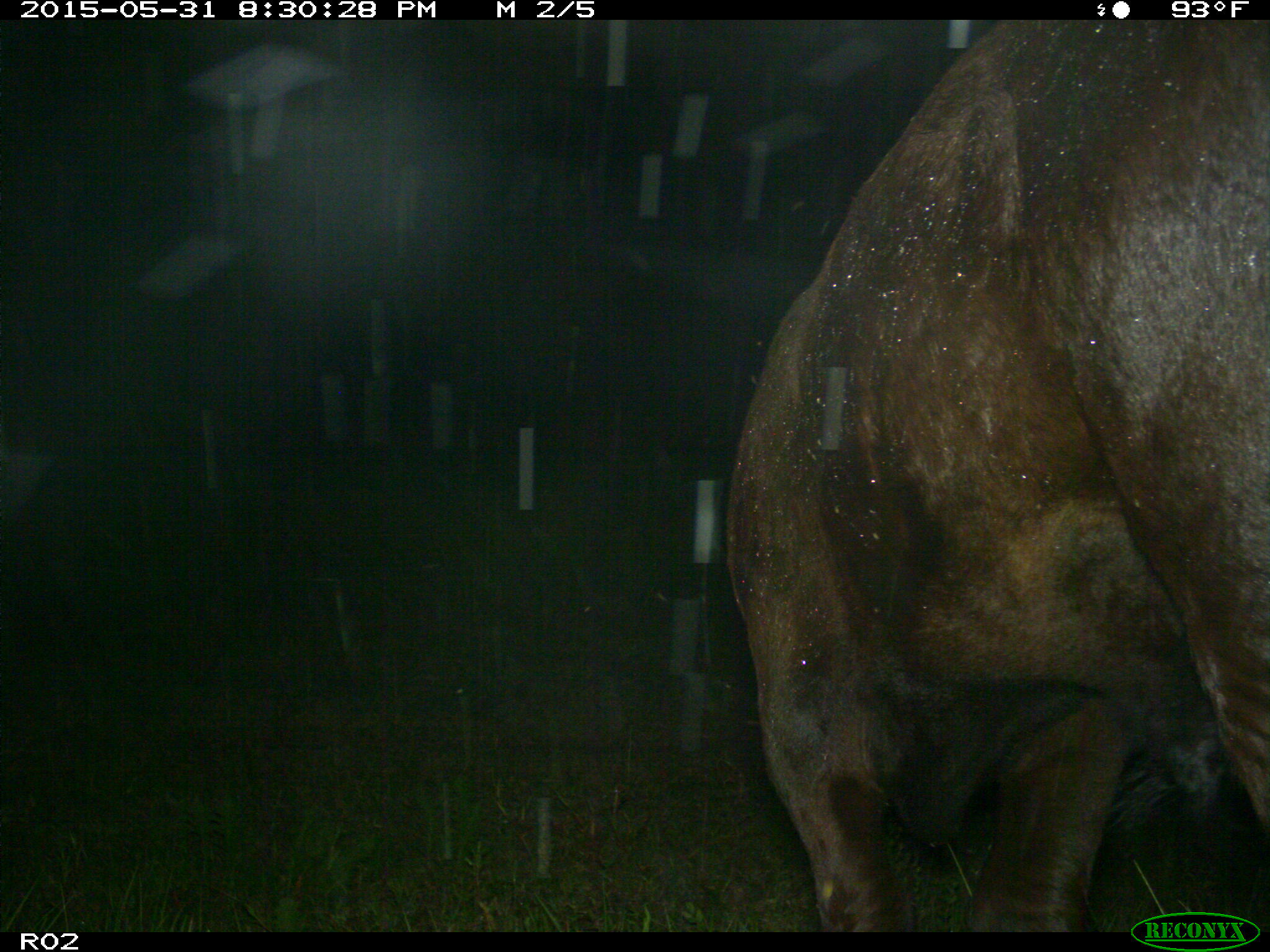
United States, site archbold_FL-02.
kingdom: Animalia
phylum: Chordata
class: Mammalia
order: Artiodactyla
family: Bovidae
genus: Bos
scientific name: Bos taurus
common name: domestic cow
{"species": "Bos taurus (domestic cow)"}